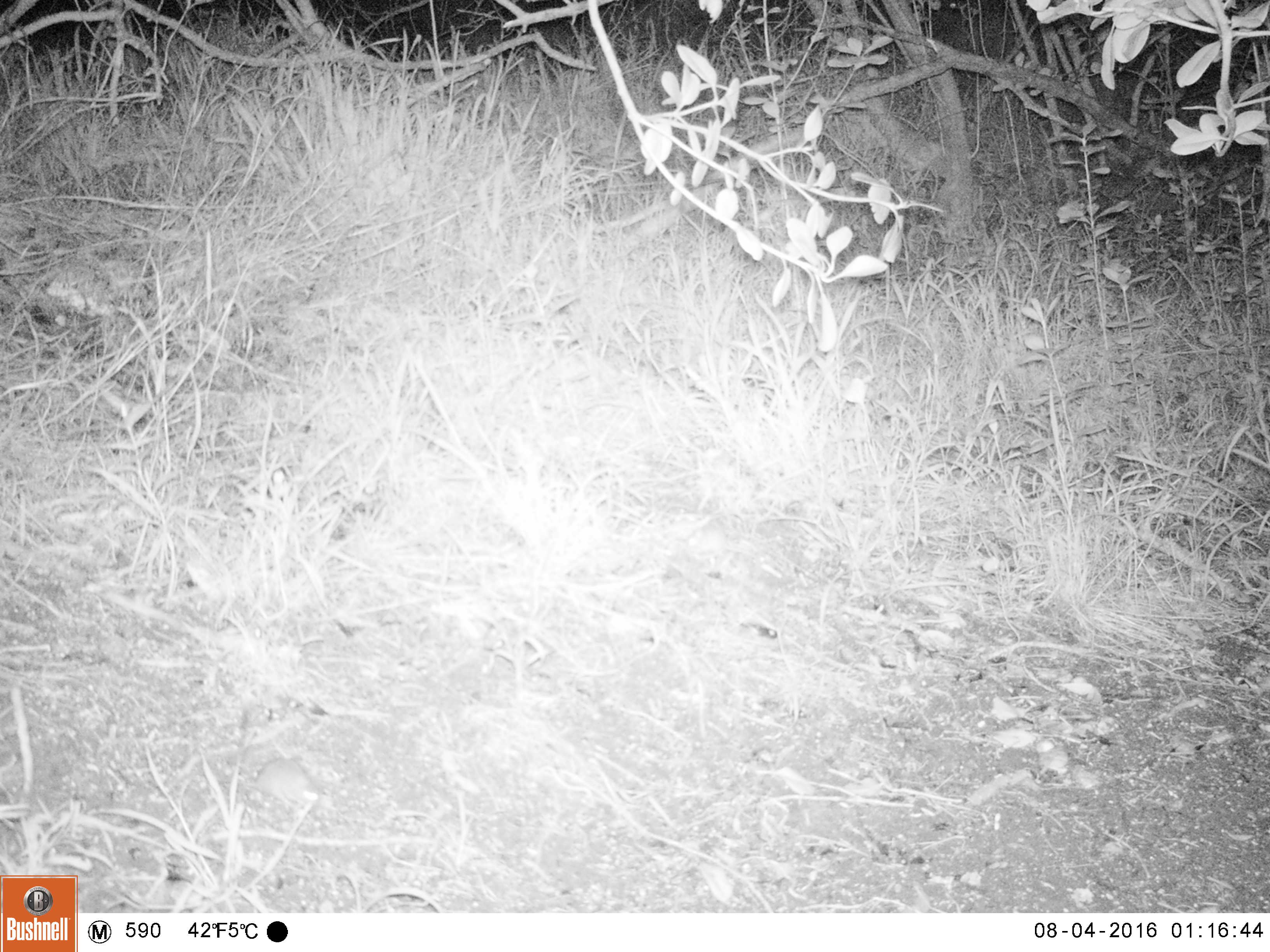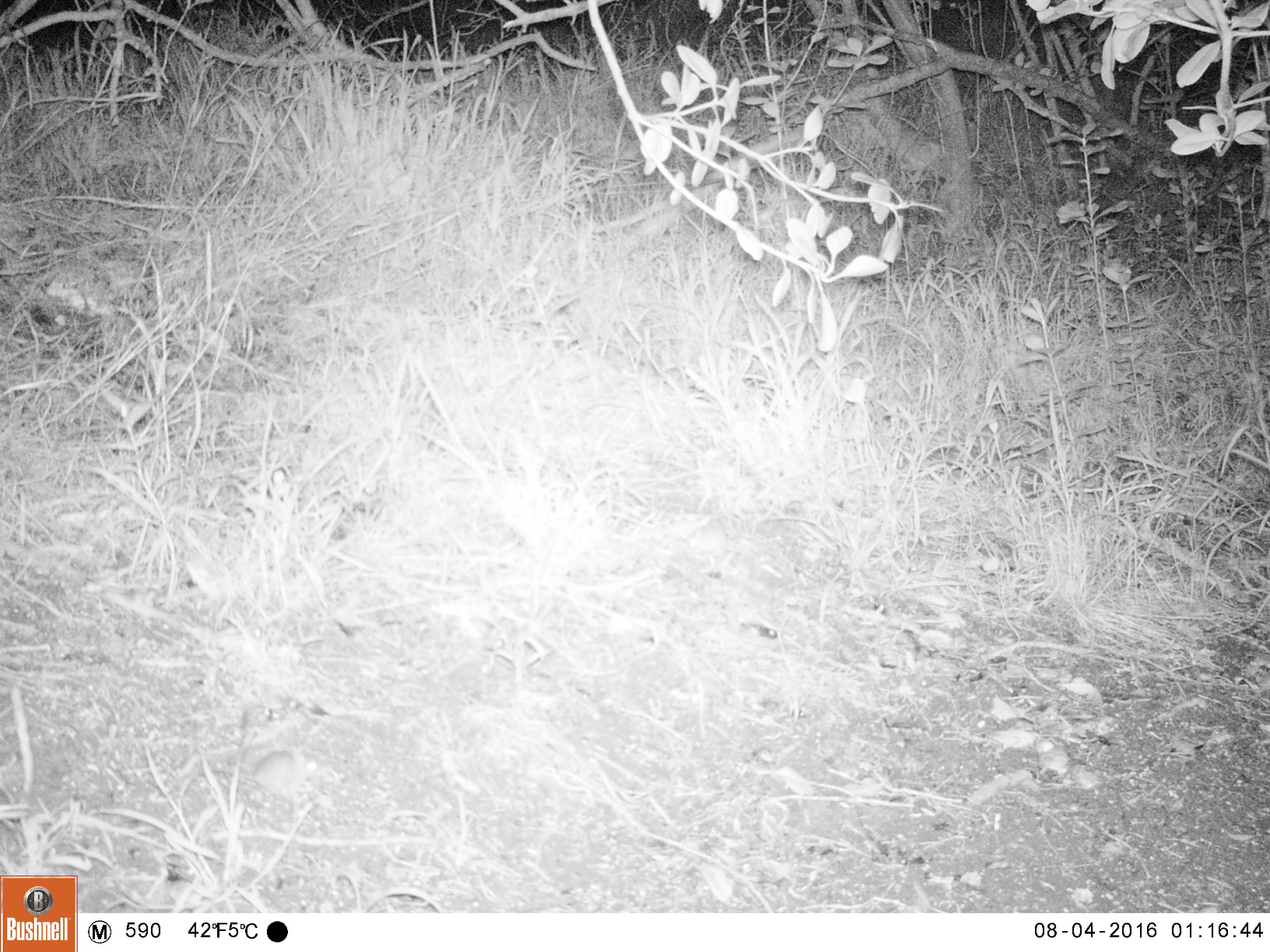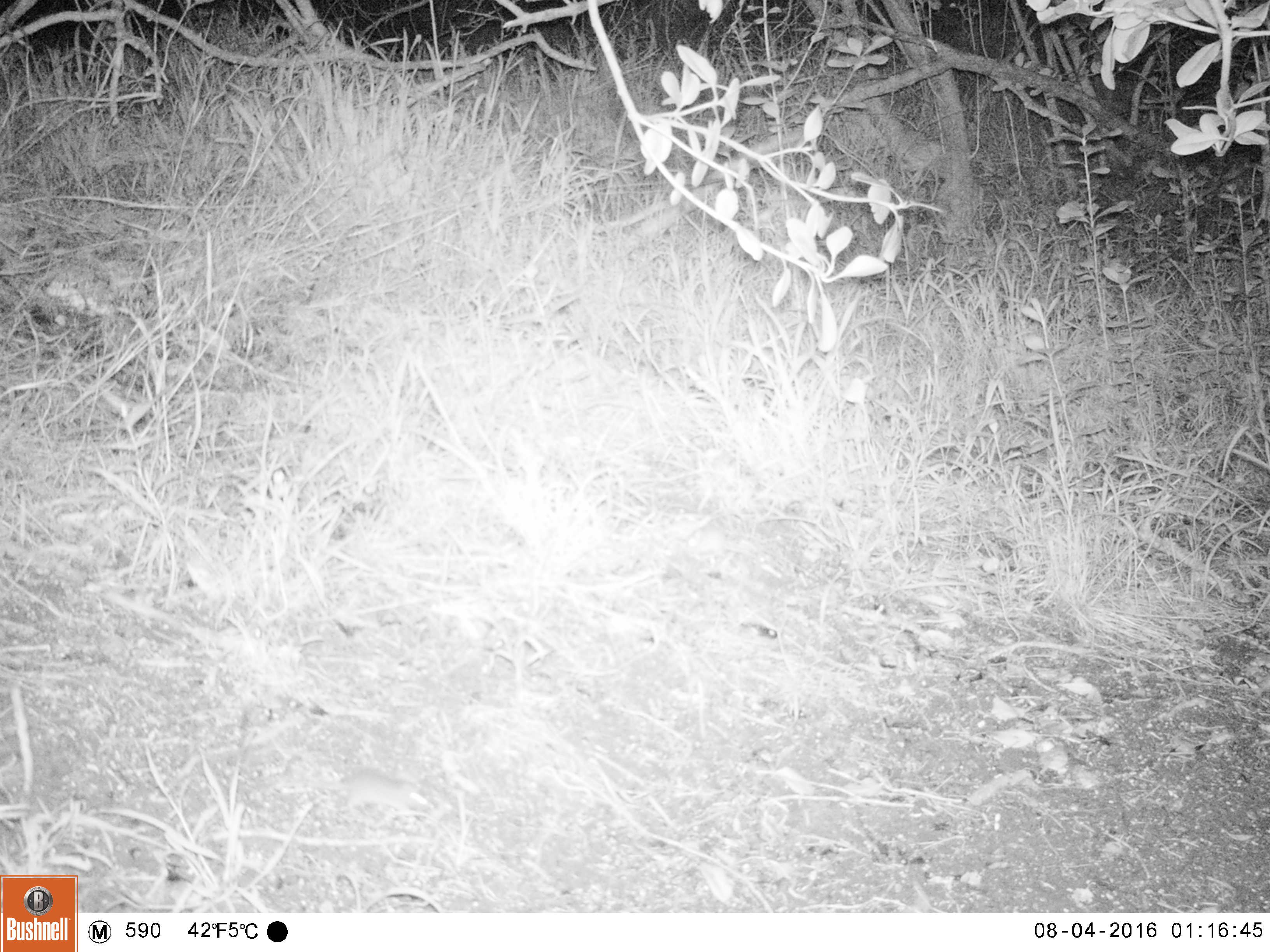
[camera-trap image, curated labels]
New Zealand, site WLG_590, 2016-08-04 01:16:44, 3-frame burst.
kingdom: Animalia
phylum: Chordata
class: Mammalia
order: Rodentia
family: Muridae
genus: Mus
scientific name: Mus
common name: mouse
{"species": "mouse (Mus)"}